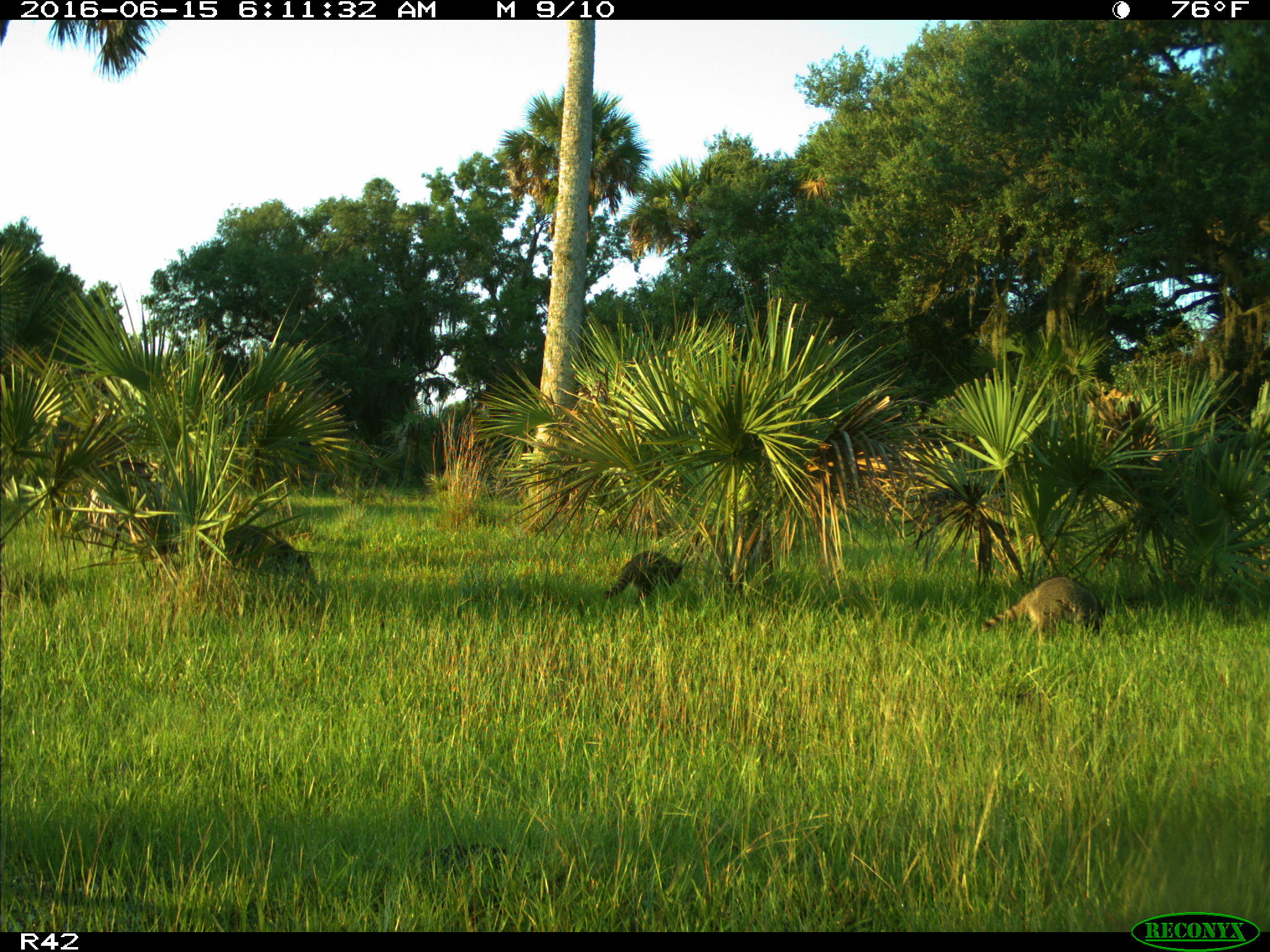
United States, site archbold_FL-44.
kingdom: Animalia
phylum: Chordata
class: Mammalia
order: Carnivora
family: Procyonidae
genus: Procyon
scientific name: Procyon lotor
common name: common raccoon